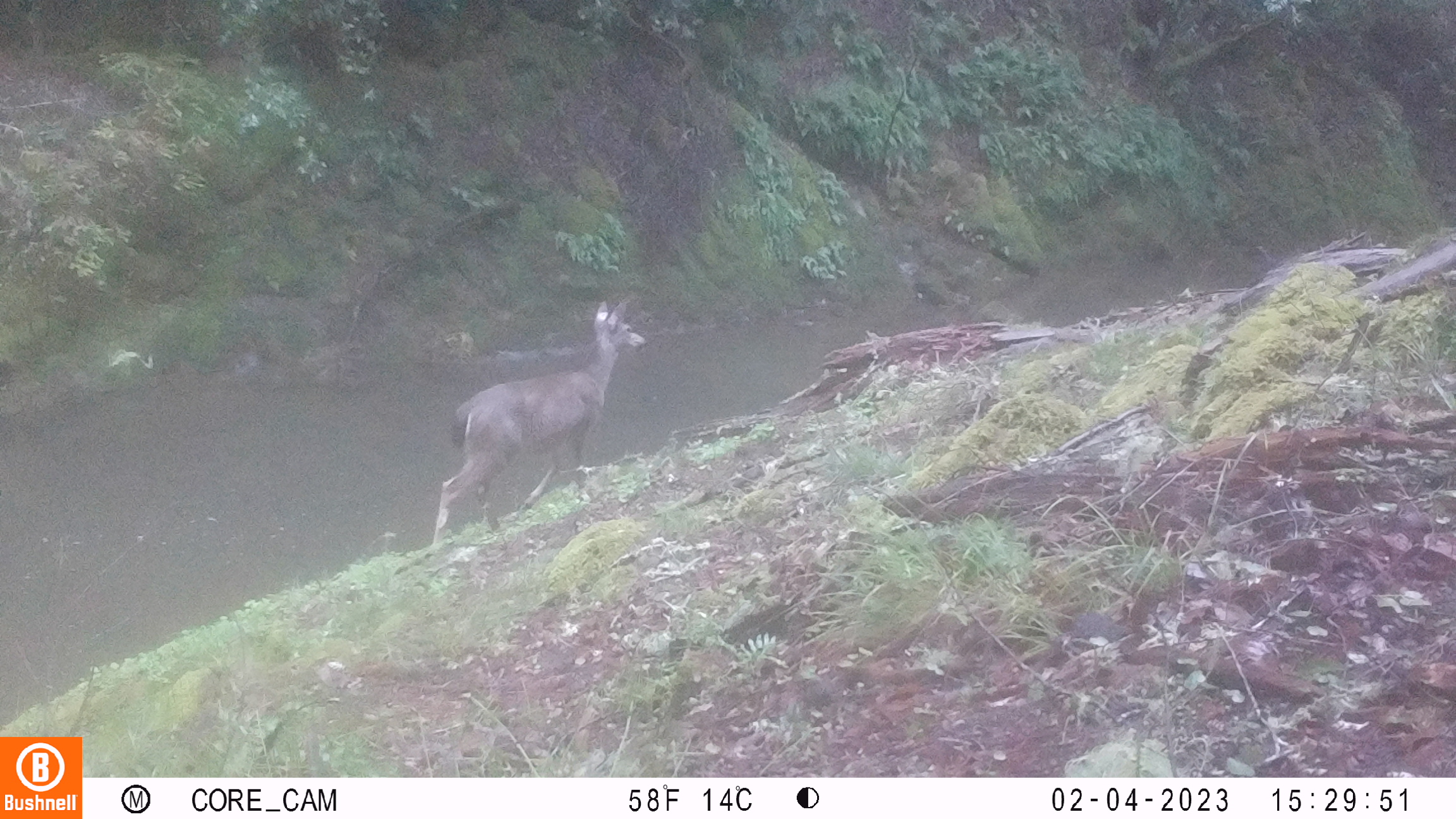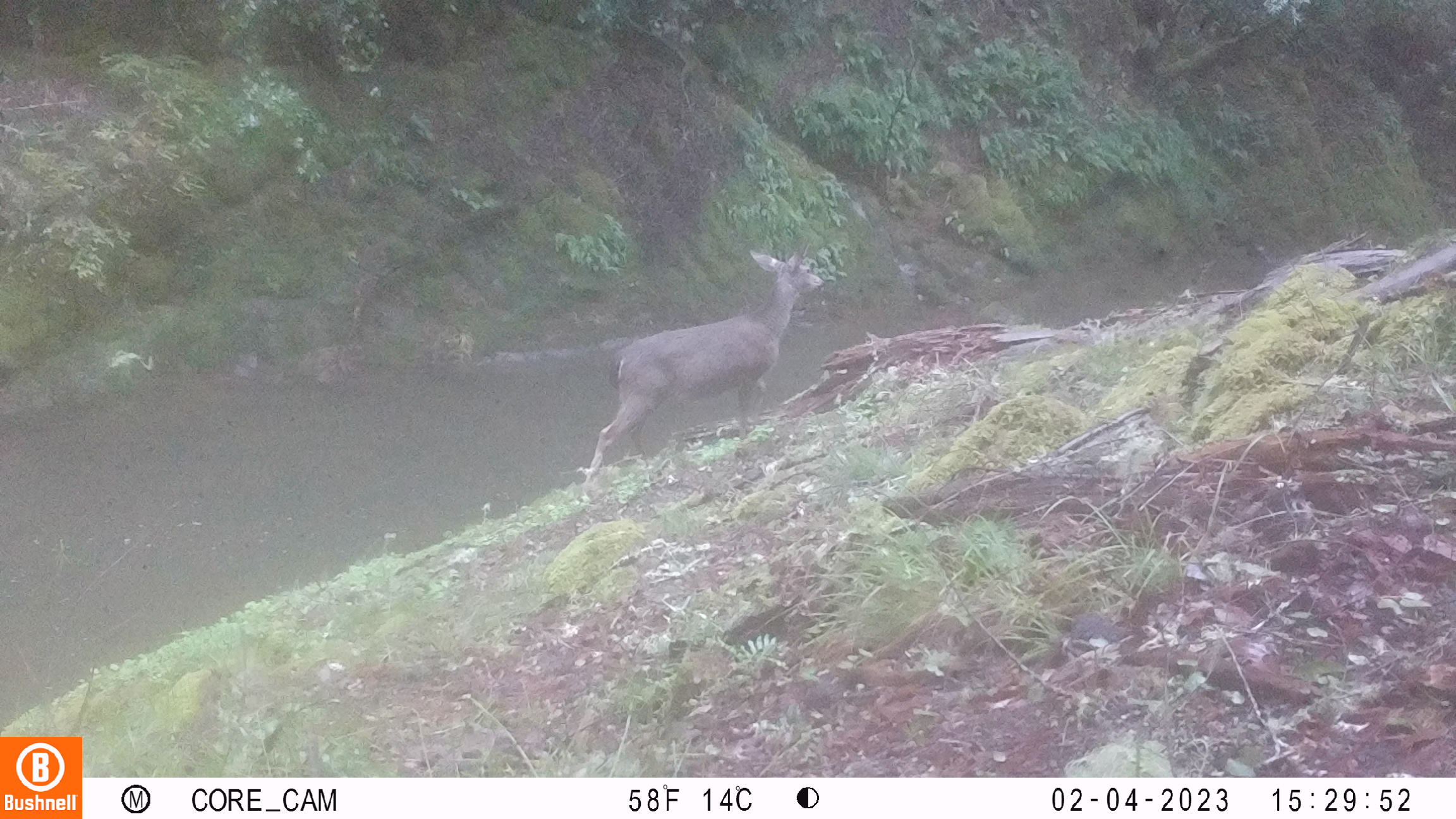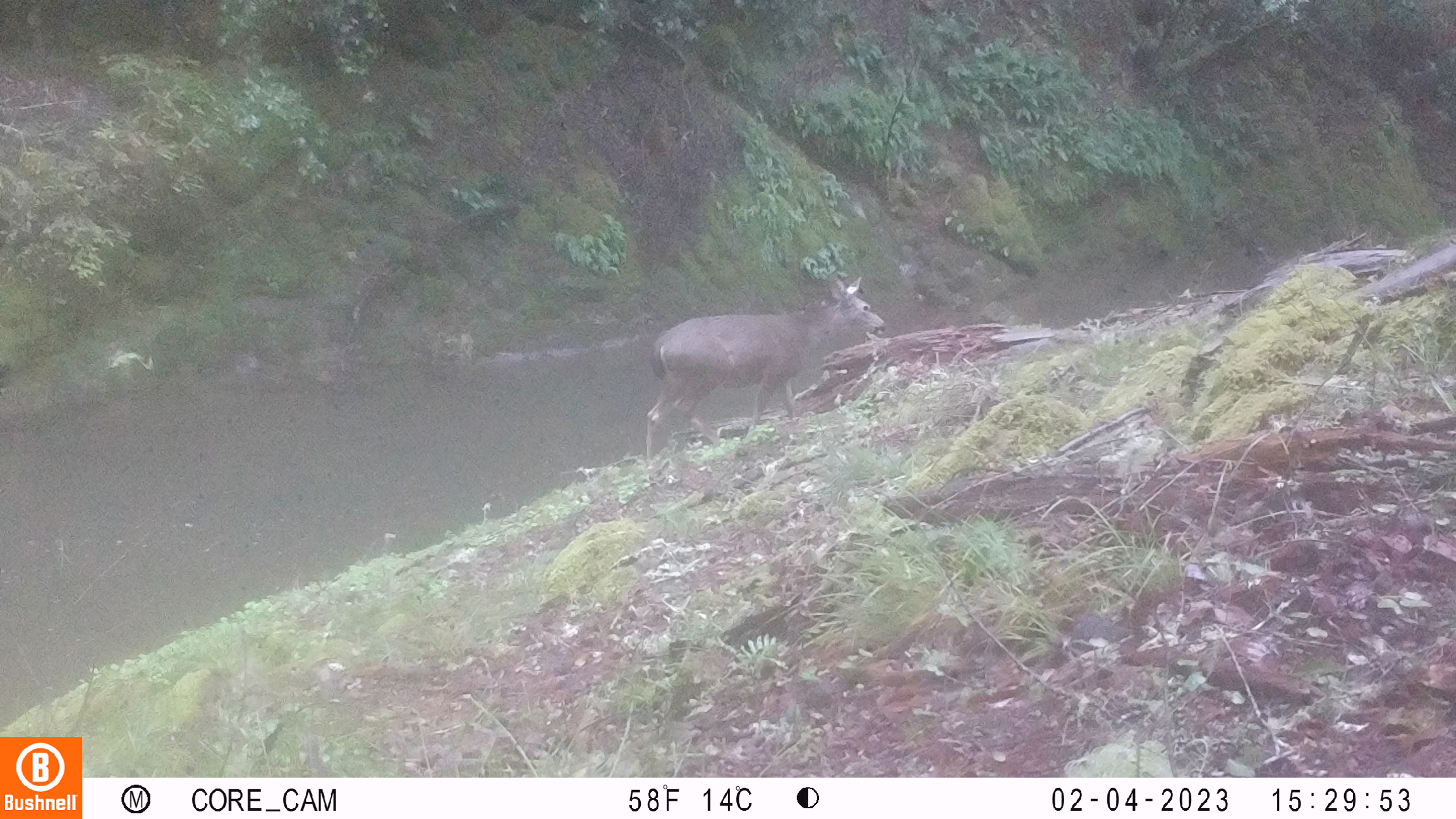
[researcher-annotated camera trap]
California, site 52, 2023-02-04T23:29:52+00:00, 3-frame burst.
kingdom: Animalia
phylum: Chordata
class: Mammalia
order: Artiodactyla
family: Cervidae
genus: Odocoileus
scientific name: Odocoileus hemionus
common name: mule deer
Mule deer (Odocoileus hemionus).